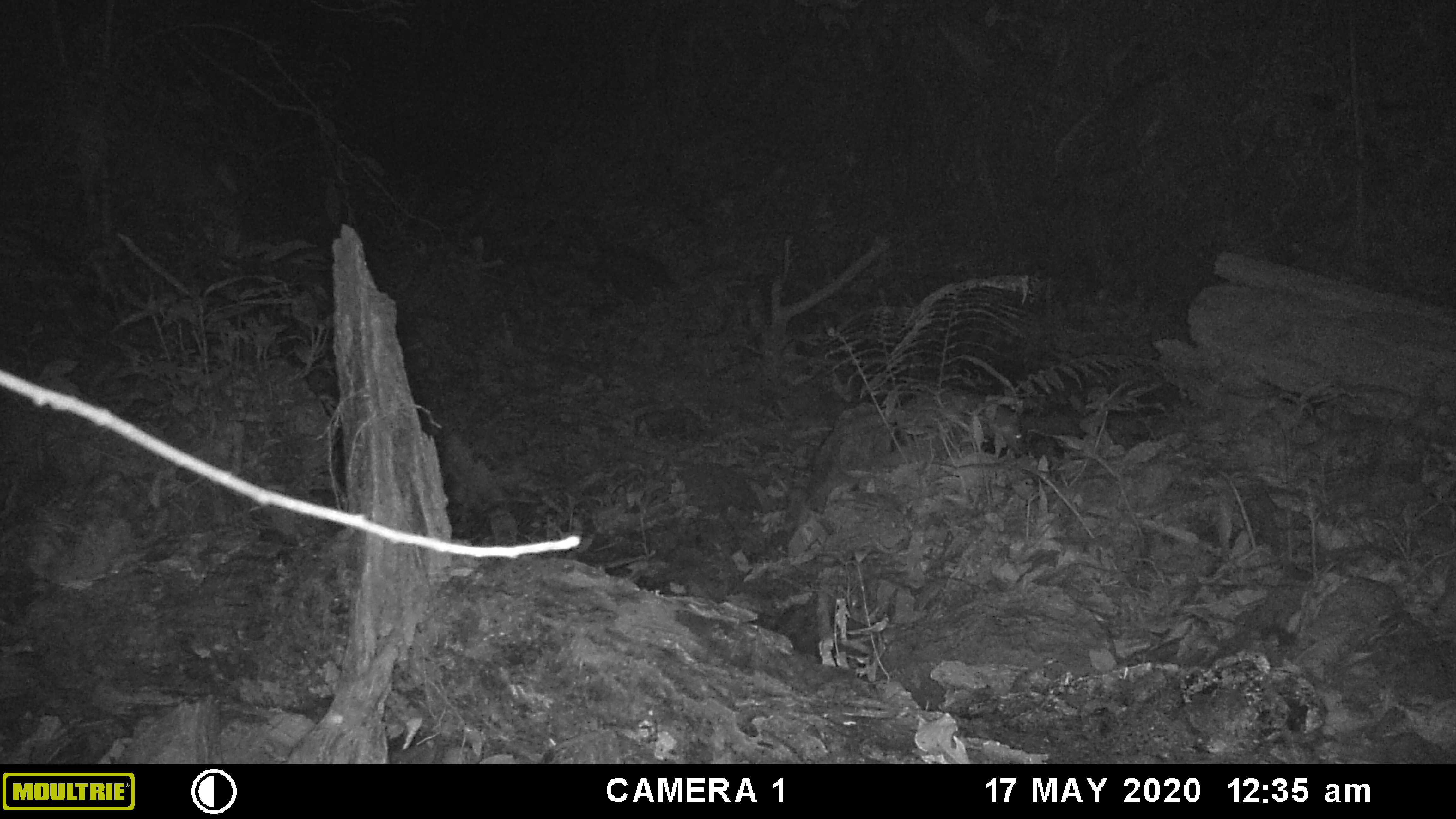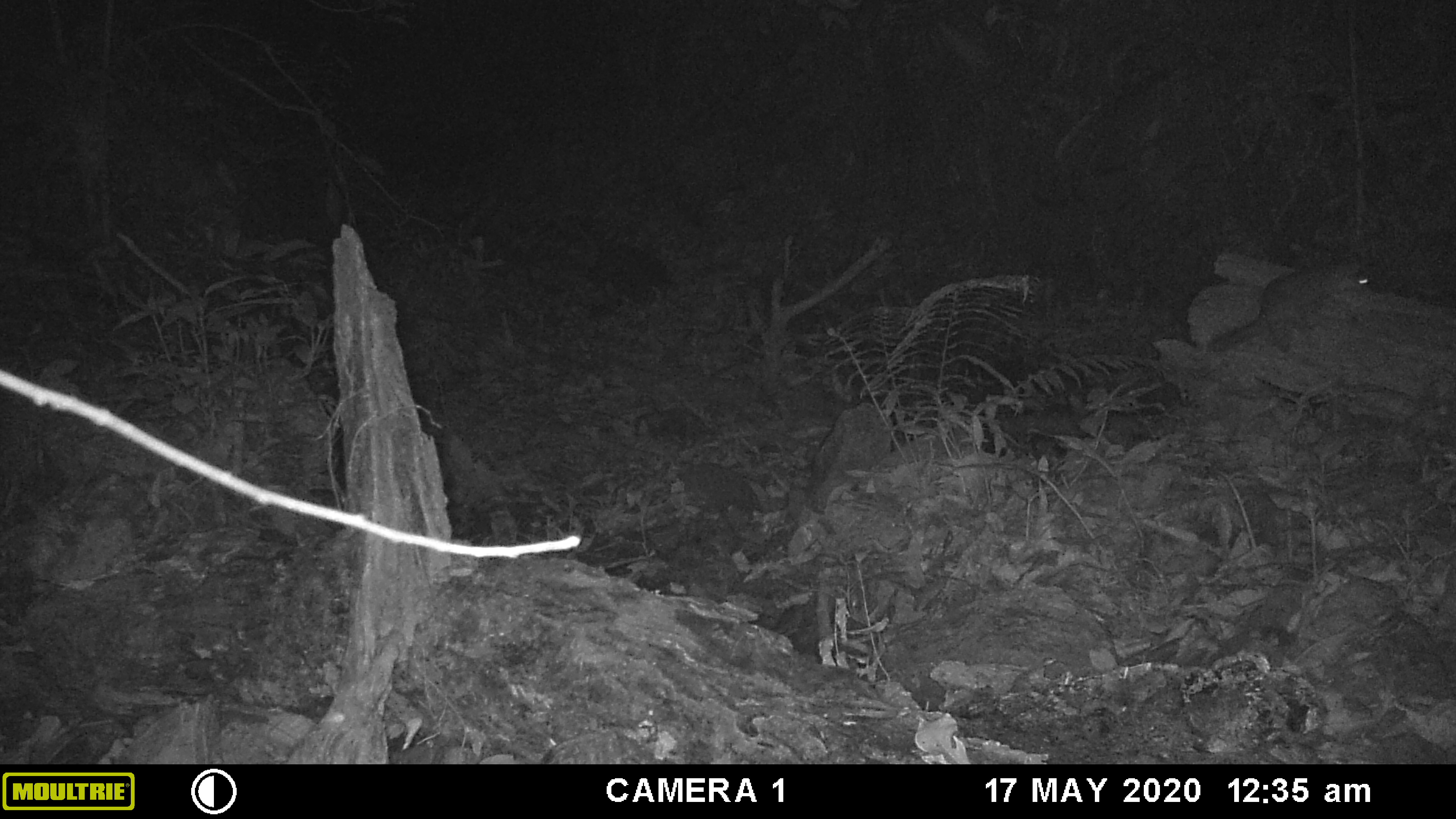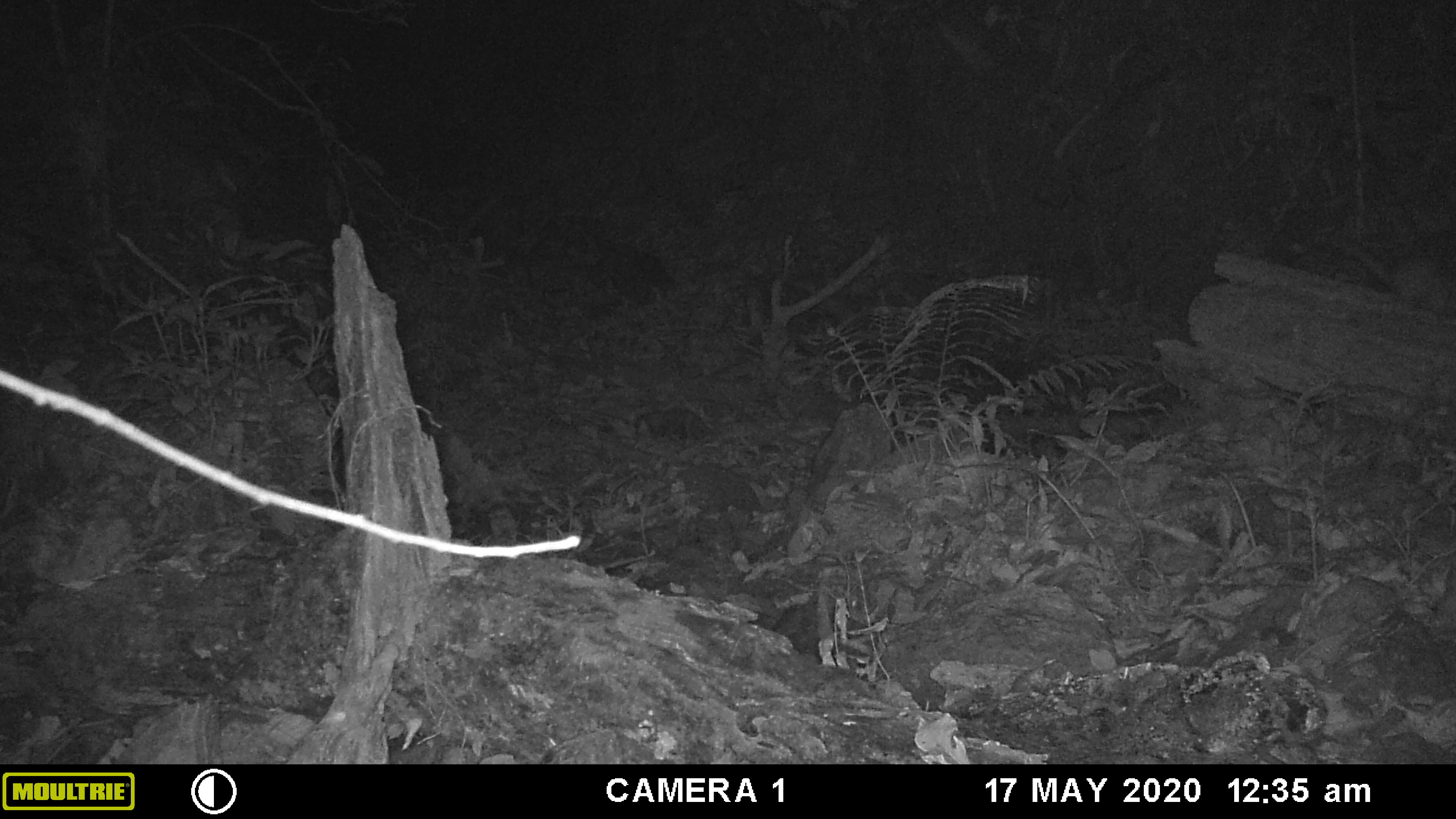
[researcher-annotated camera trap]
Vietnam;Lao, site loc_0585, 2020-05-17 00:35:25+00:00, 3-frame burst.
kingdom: Animalia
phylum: Chordata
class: Mammalia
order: Carnivora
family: Mustelidae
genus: Melogale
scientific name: Melogale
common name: ferret badger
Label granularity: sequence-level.